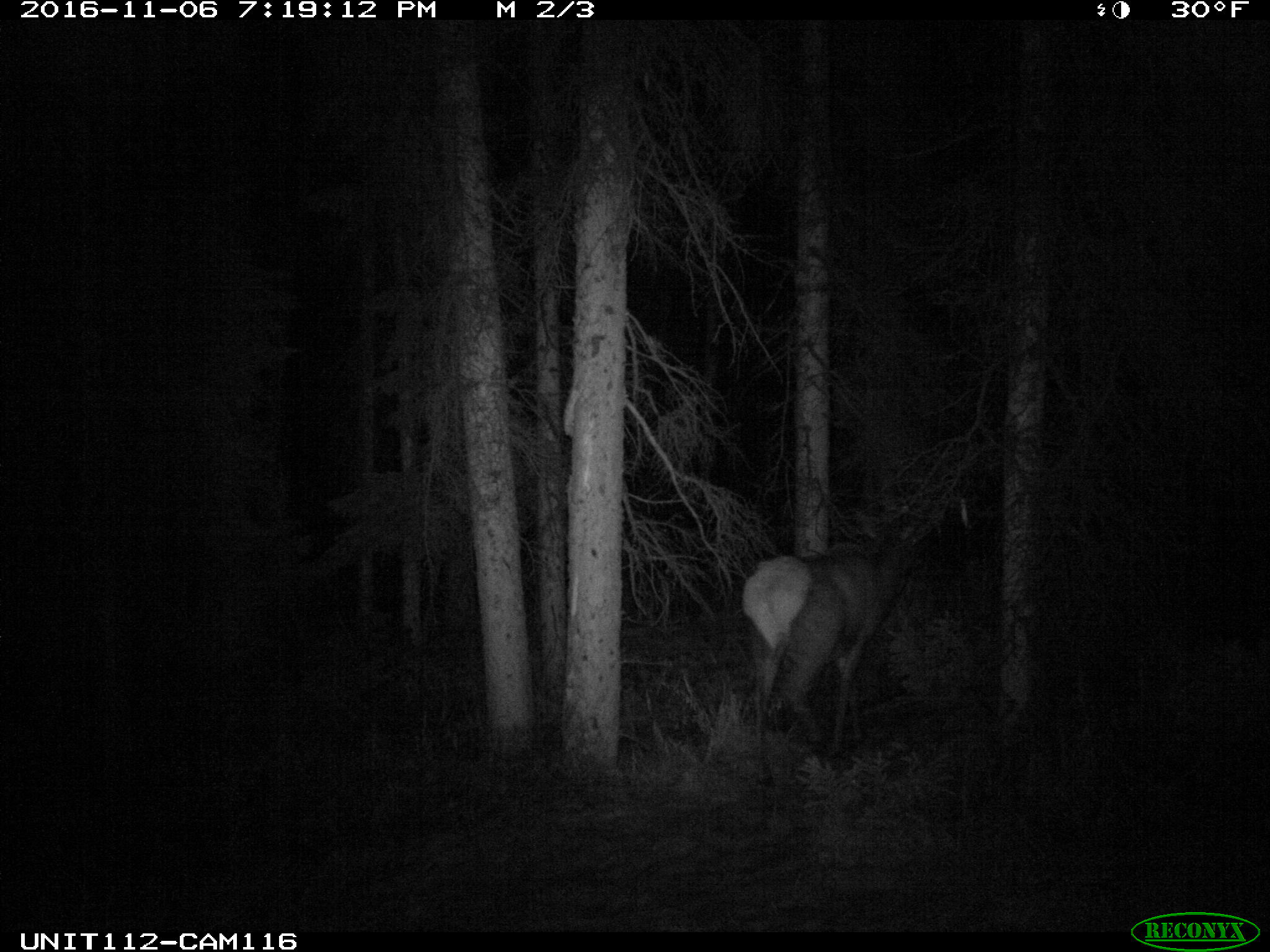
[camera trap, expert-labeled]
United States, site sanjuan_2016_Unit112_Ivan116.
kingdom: Animalia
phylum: Chordata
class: Mammalia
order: Artiodactyla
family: Cervidae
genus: Cervus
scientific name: Cervus elaphus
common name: red deer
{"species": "Cervus elaphus (red deer)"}